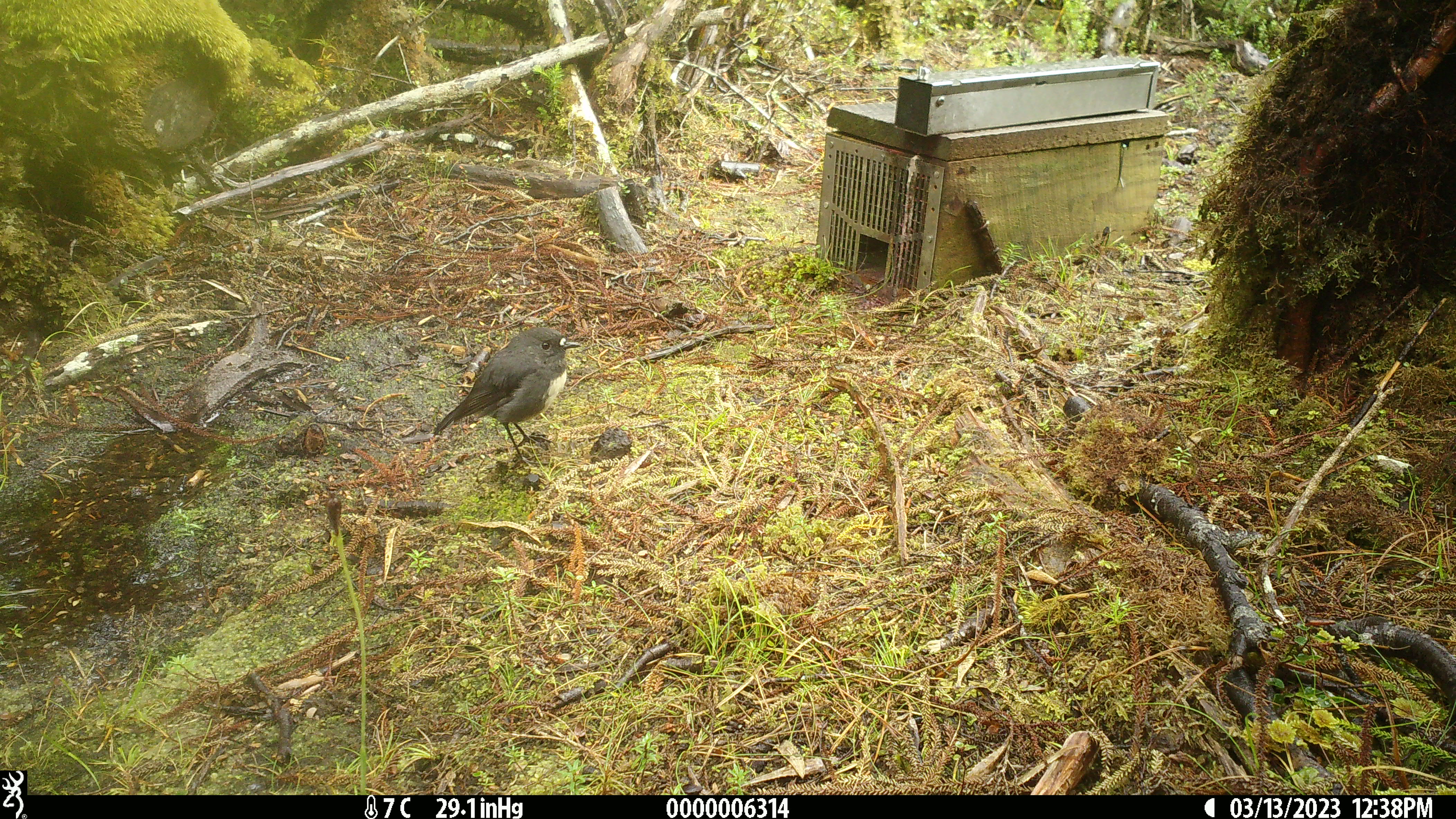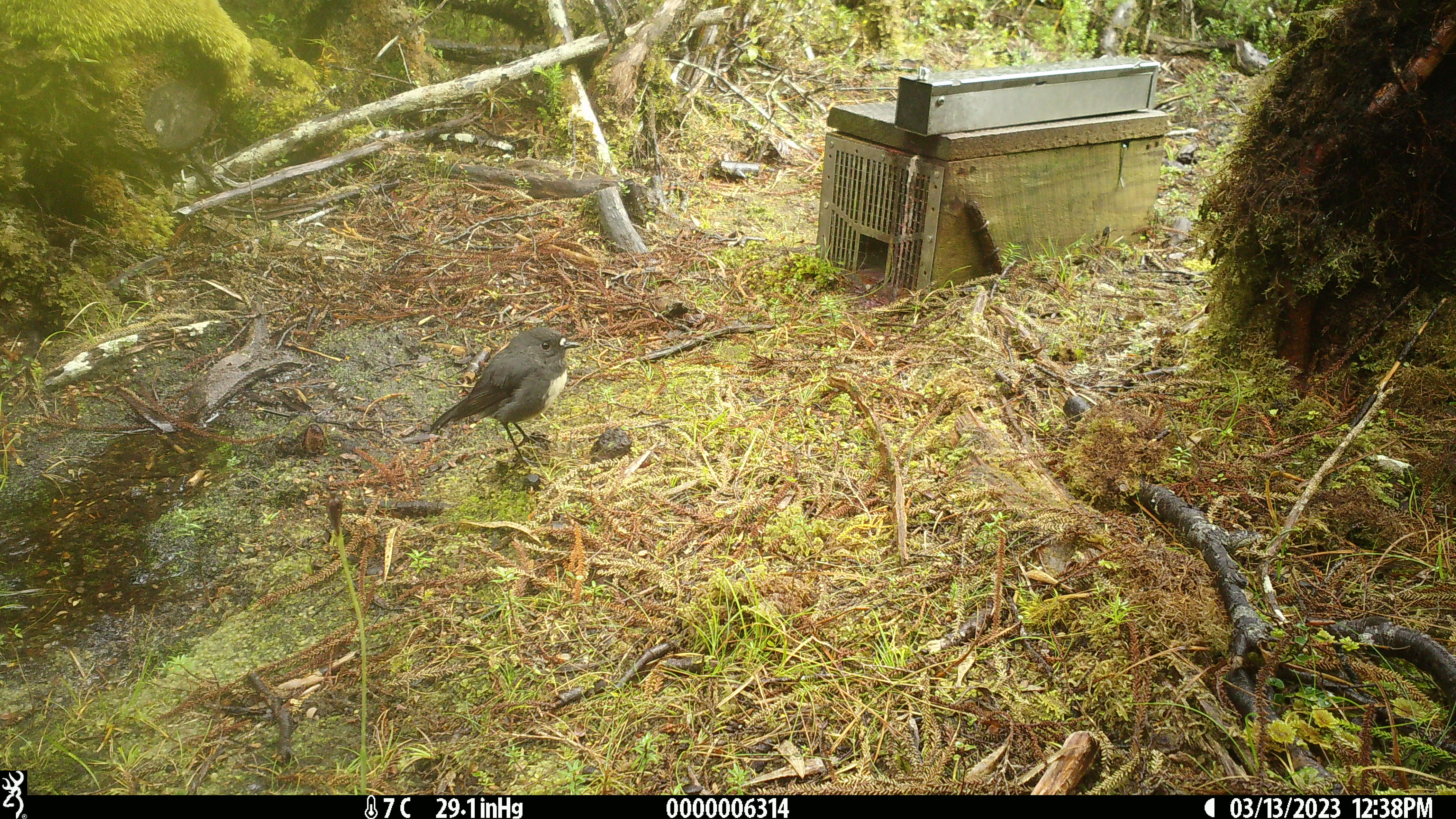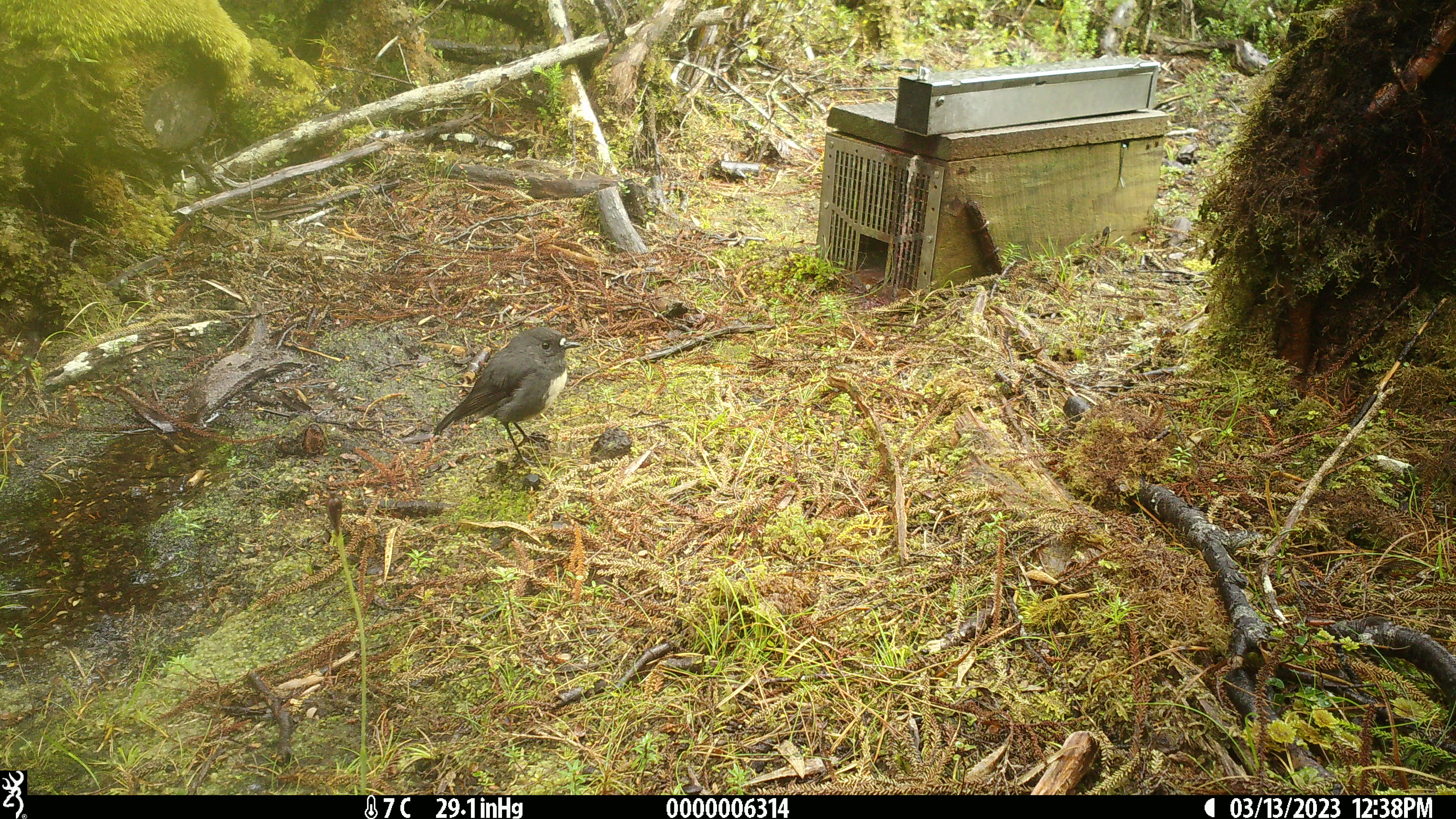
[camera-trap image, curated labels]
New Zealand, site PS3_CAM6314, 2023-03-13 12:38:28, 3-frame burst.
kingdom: Animalia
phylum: Chordata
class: Aves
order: Passeriformes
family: Petroicidae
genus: Petroica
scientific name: Petroica australis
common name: new zealand robin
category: robin